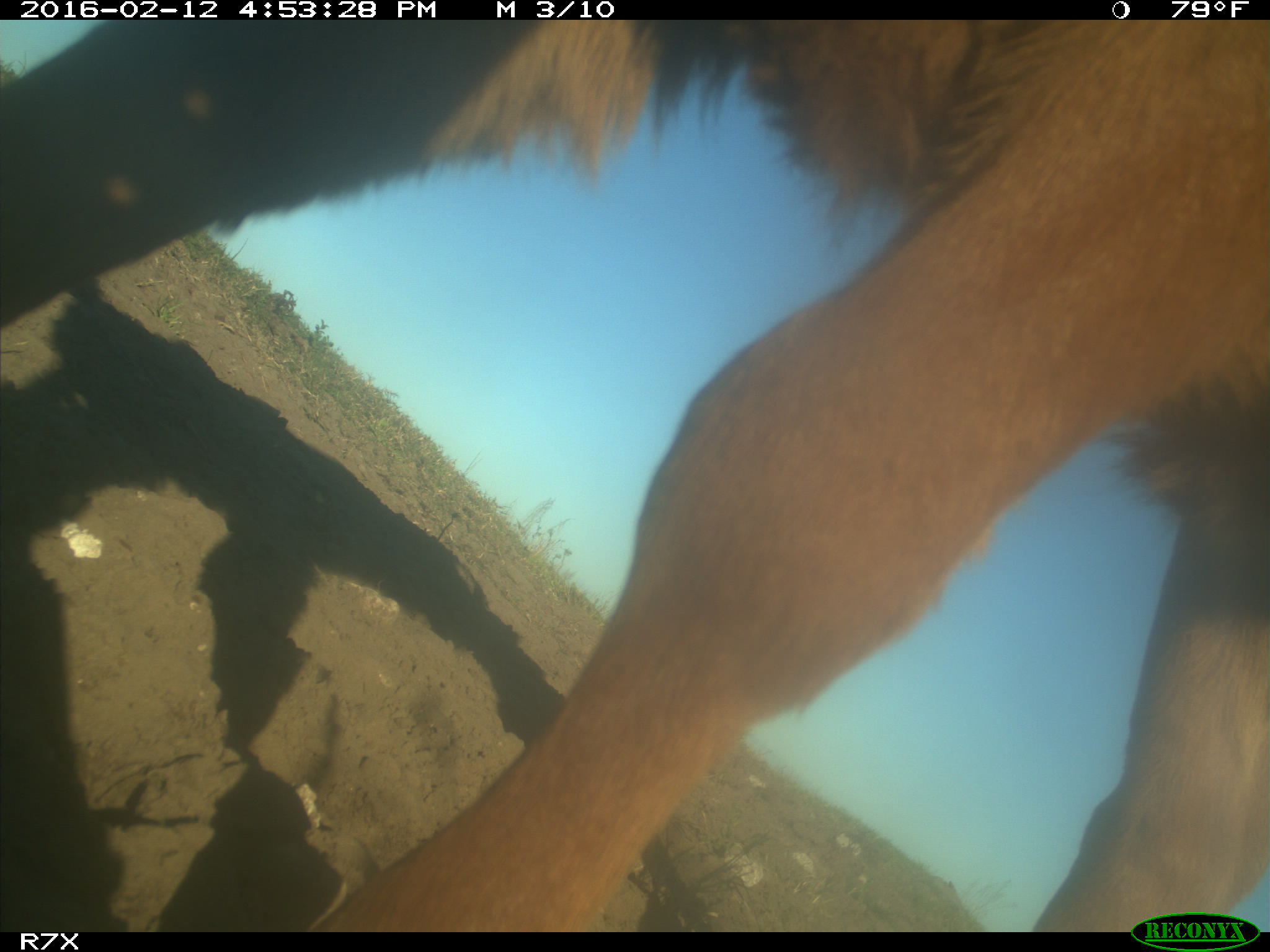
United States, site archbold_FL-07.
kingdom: Animalia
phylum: Chordata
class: Mammalia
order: Artiodactyla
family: Bovidae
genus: Bos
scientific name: Bos taurus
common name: domestic cow